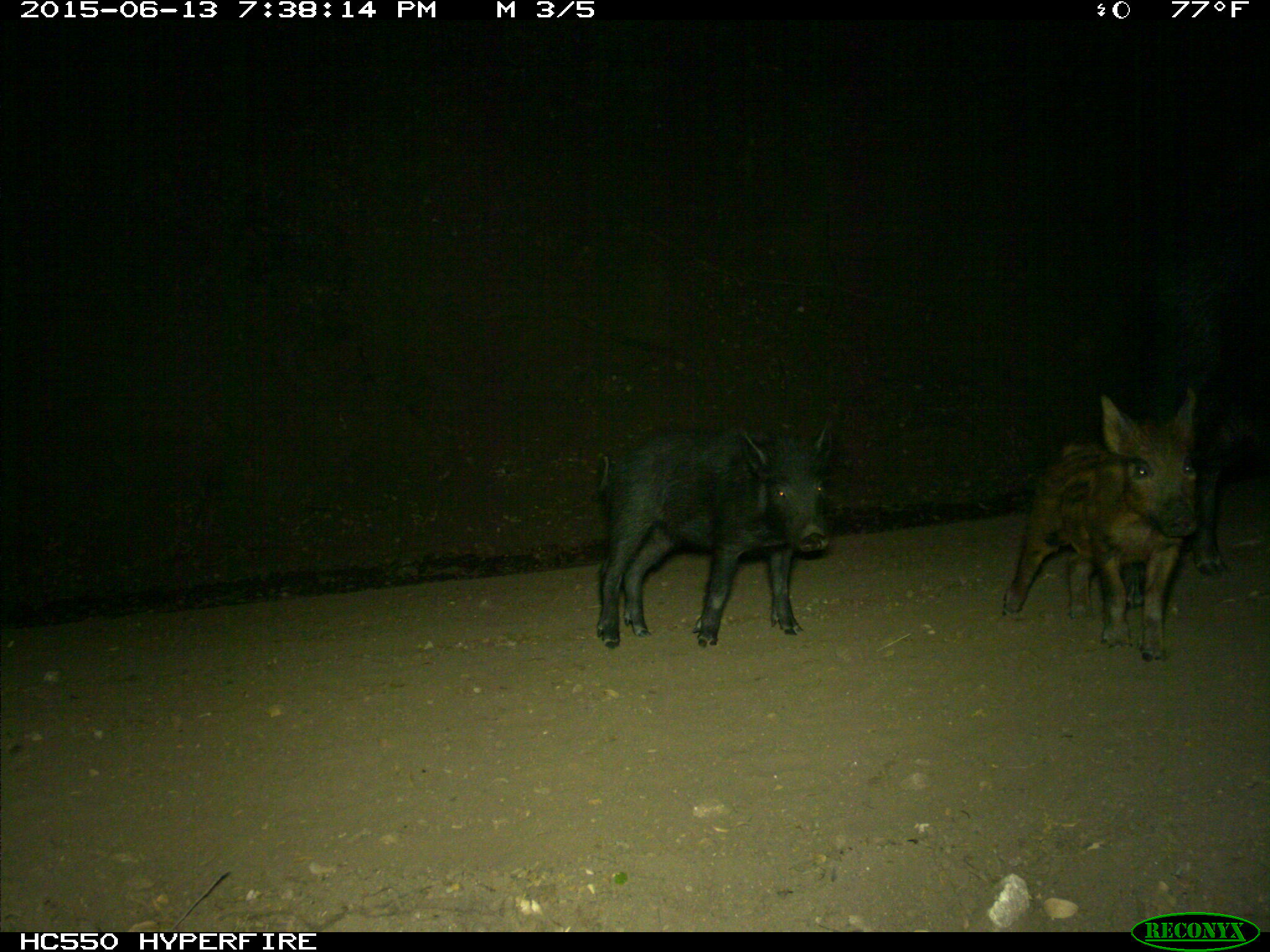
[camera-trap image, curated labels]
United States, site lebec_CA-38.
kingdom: Animalia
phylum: Chordata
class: Mammalia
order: Artiodactyla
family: Suidae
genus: Sus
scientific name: Sus scrofa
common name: wild boar